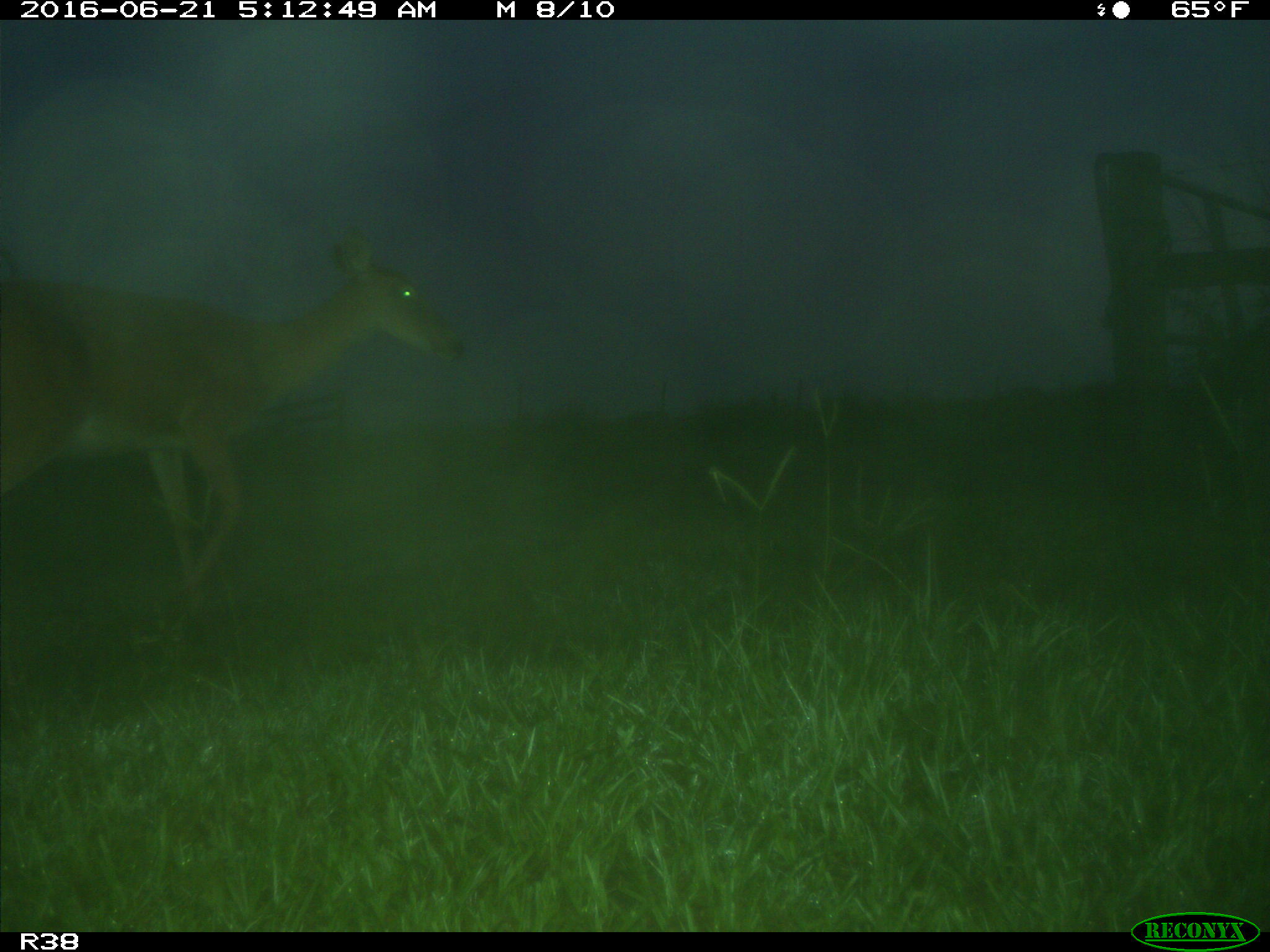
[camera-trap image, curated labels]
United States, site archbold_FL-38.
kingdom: Animalia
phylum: Chordata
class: Mammalia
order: Artiodactyla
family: Cervidae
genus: Odocoileus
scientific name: Odocoileus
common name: deer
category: unidentified deer